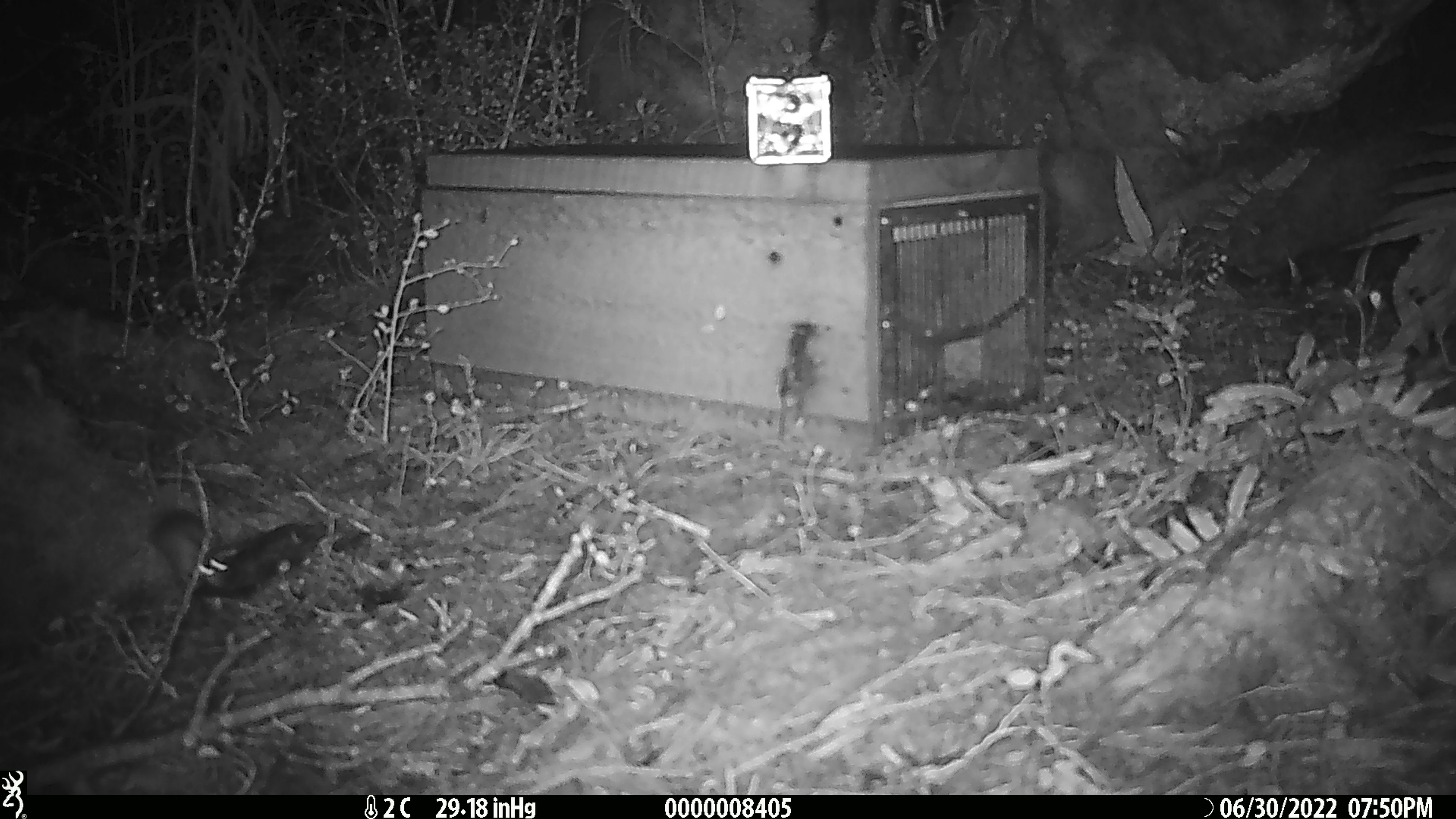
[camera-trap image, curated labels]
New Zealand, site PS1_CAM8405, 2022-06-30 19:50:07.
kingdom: Animalia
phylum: Chordata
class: Mammalia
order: Rodentia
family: Muridae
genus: Mus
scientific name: Mus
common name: mouse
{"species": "mouse (Mus)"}